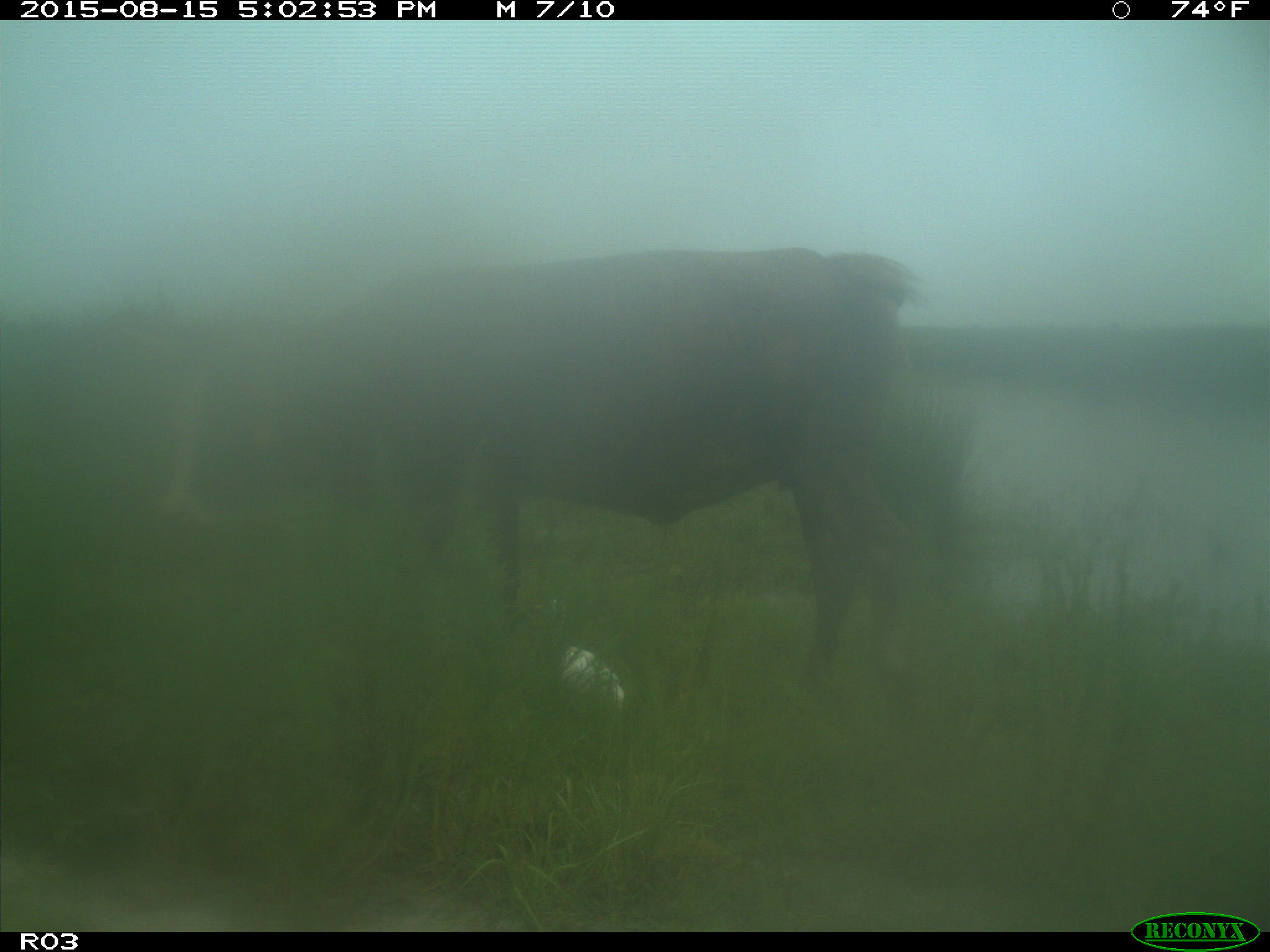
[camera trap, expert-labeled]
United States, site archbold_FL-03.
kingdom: Animalia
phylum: Chordata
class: Mammalia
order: Artiodactyla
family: Bovidae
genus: Bos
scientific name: Bos taurus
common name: domestic cow